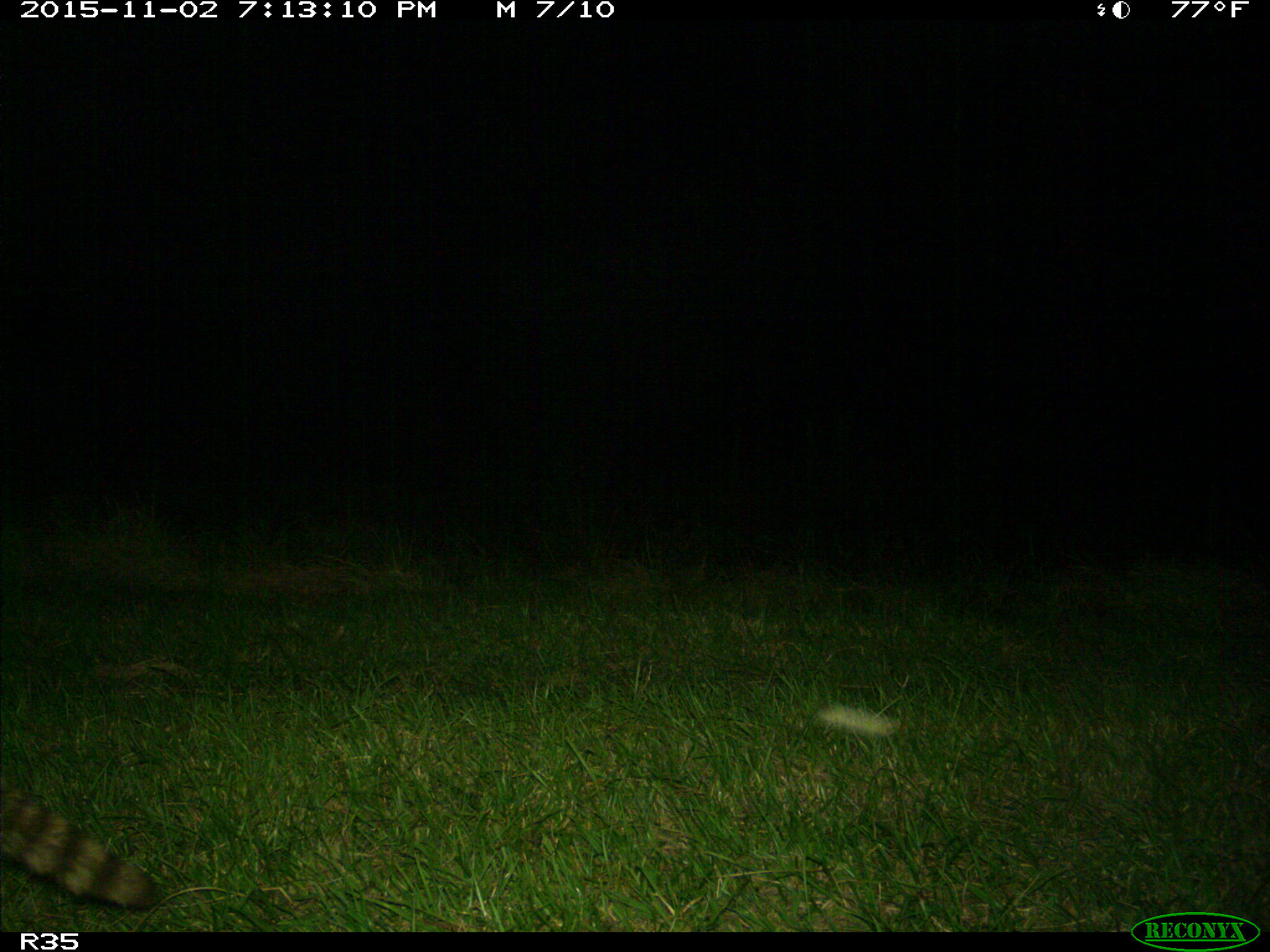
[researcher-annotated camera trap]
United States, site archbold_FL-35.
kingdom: Animalia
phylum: Chordata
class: Mammalia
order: Carnivora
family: Procyonidae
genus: Procyon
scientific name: Procyon lotor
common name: common raccoon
Procyon lotor (common raccoon).